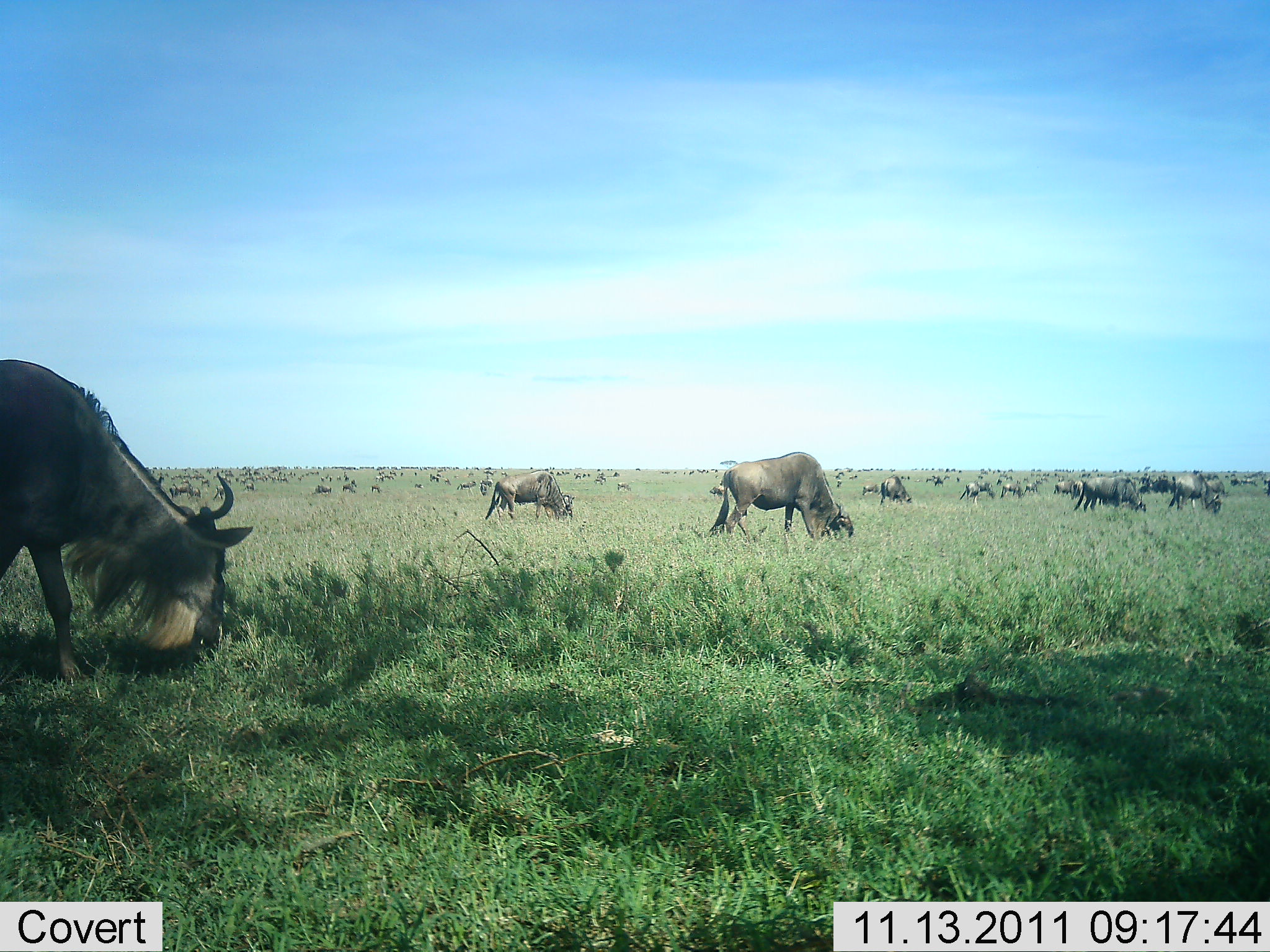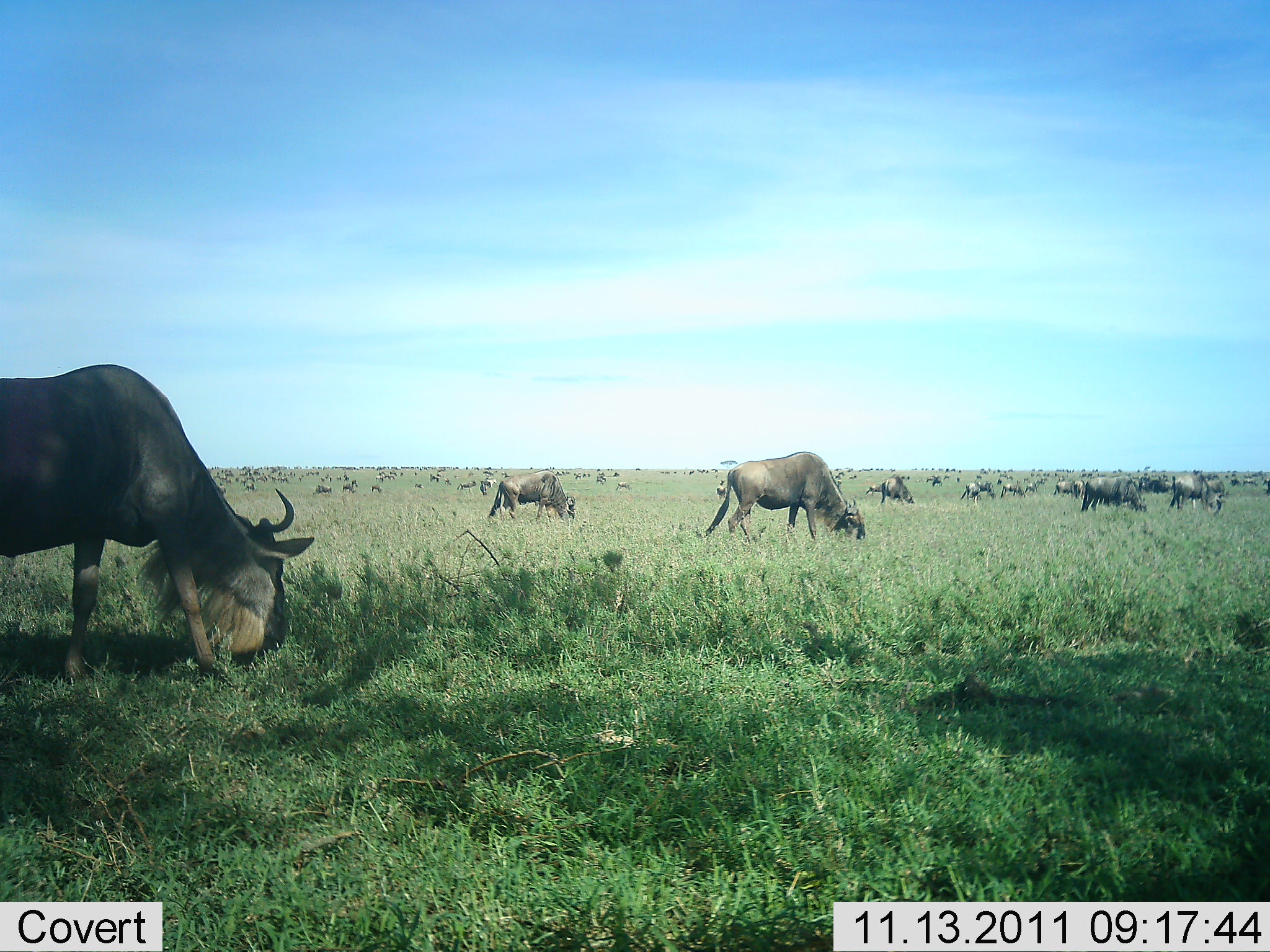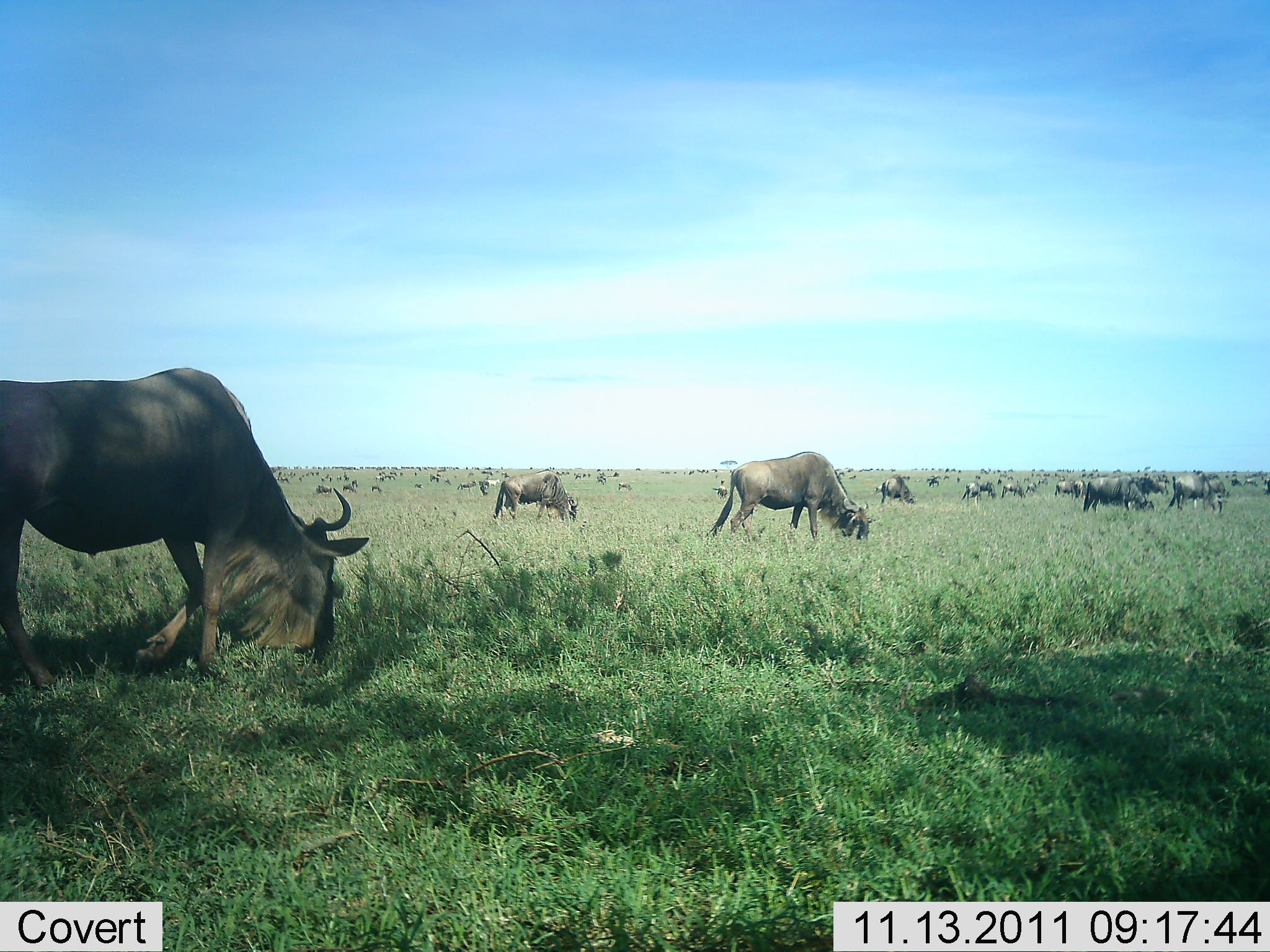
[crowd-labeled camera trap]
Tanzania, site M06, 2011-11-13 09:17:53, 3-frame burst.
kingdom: Animalia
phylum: Chordata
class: Mammalia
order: Artiodactyla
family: Bovidae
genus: Connochaetes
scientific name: Connochaetes taurinus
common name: blue wildebeest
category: wildebeest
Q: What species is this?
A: Wildebeest (blue wildebeest) (Connochaetes taurinus).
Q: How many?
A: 51+.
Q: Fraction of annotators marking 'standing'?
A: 25%.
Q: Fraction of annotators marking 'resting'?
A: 8%.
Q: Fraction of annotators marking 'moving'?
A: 25%.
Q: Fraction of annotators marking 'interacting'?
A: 8%.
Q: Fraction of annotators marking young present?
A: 0%.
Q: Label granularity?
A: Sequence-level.